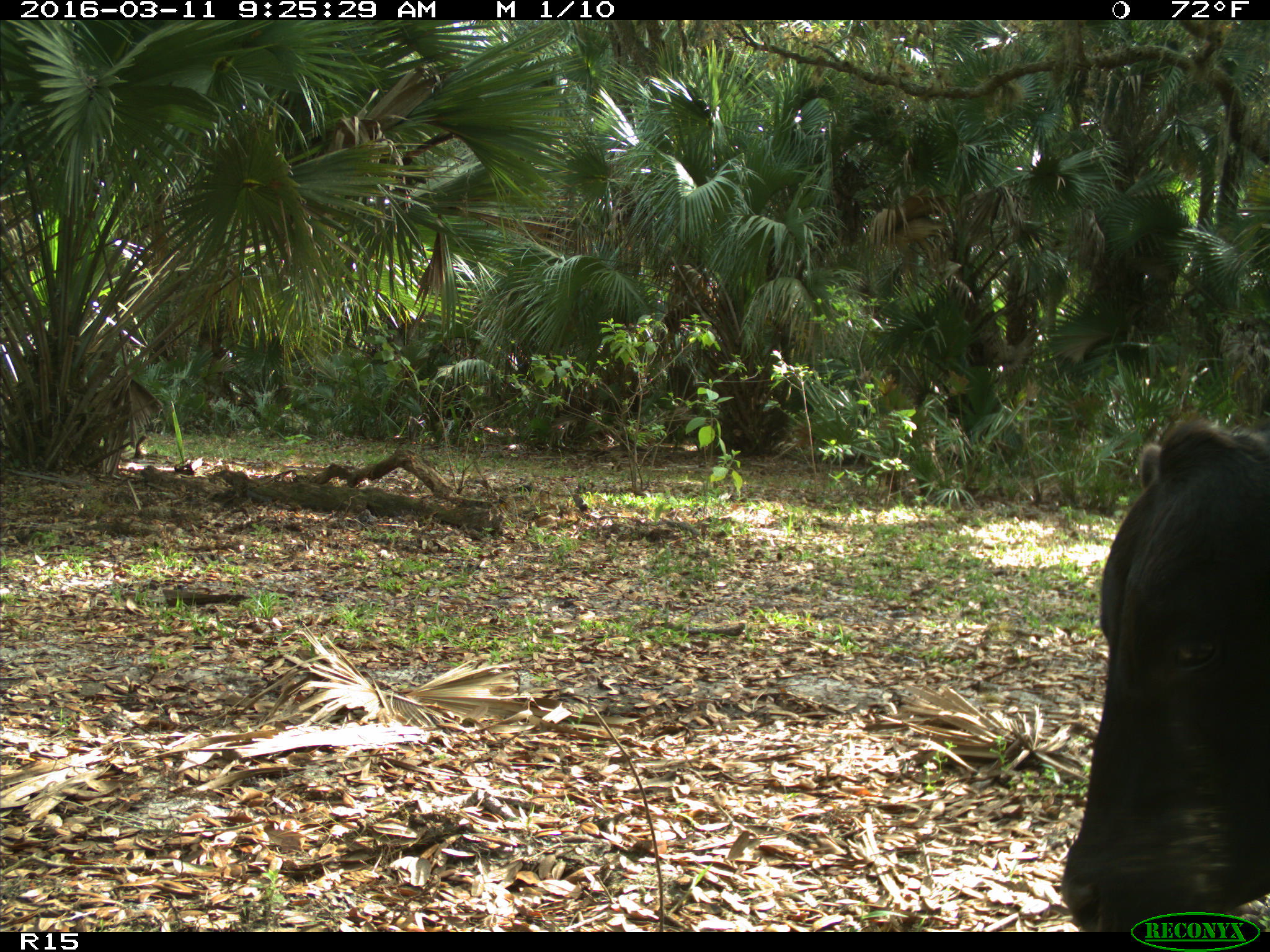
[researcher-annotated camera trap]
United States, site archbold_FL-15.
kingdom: Animalia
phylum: Chordata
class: Mammalia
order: Artiodactyla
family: Bovidae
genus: Bos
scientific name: Bos taurus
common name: domestic cow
Bos taurus (domestic cow).